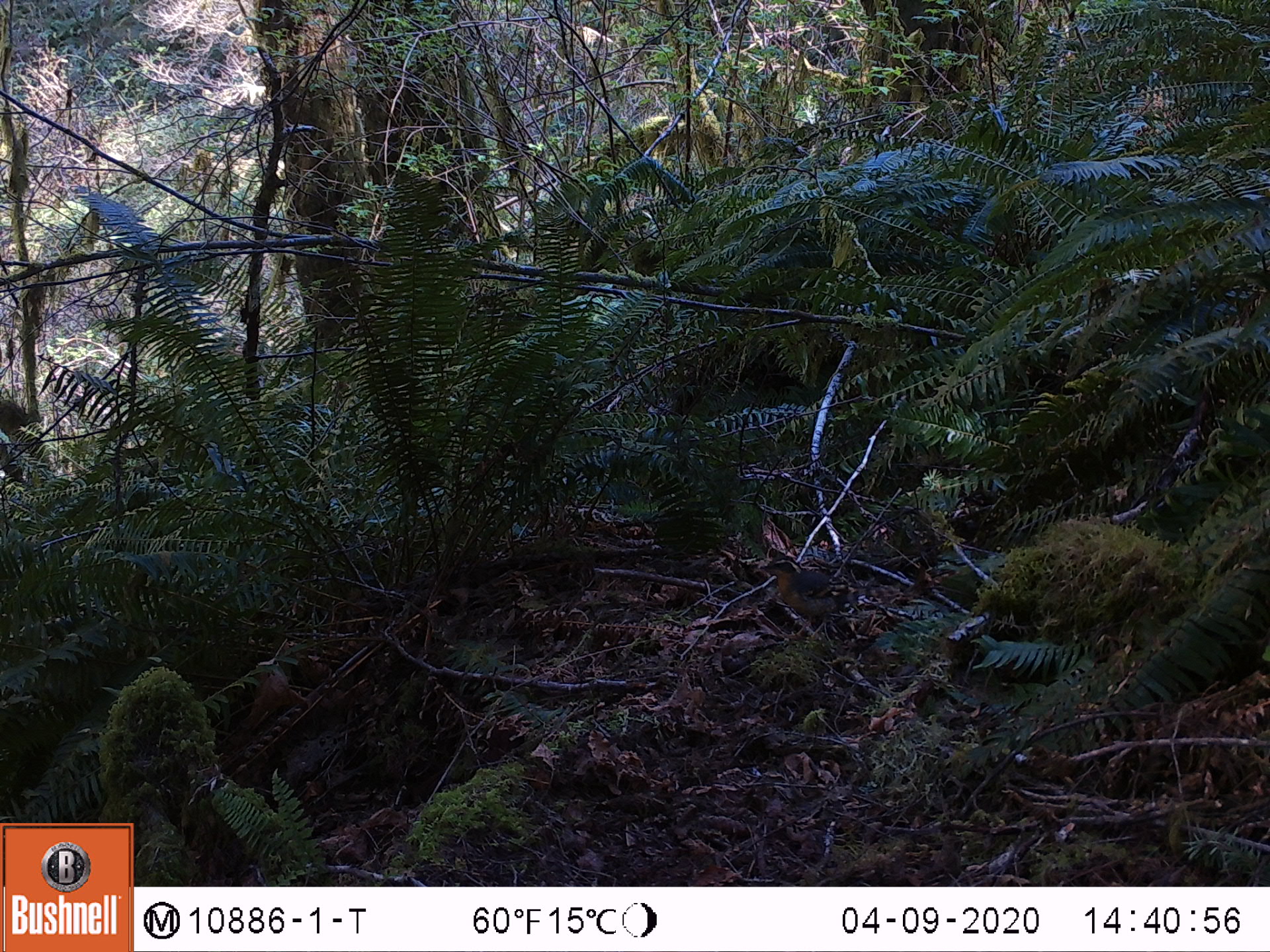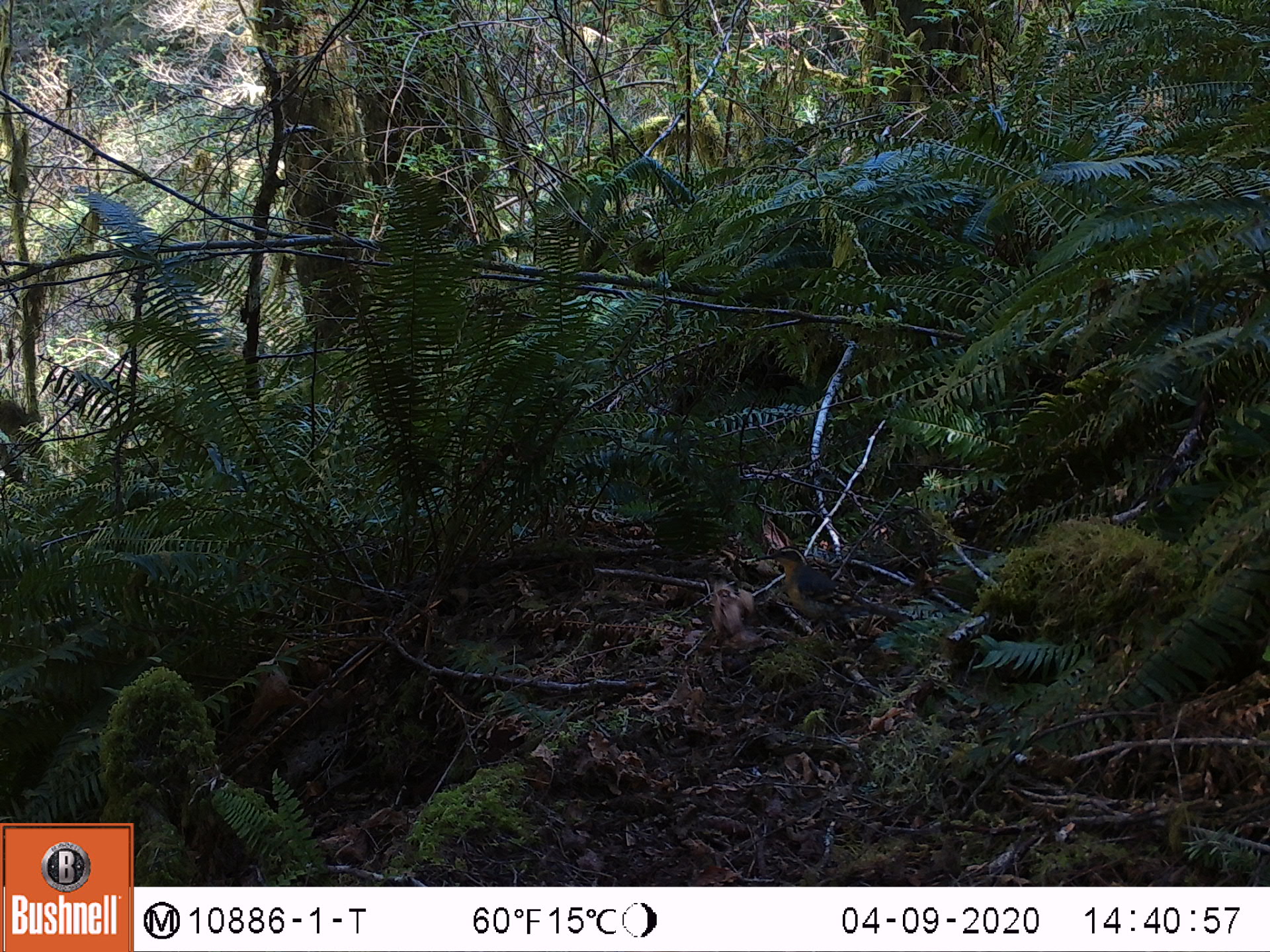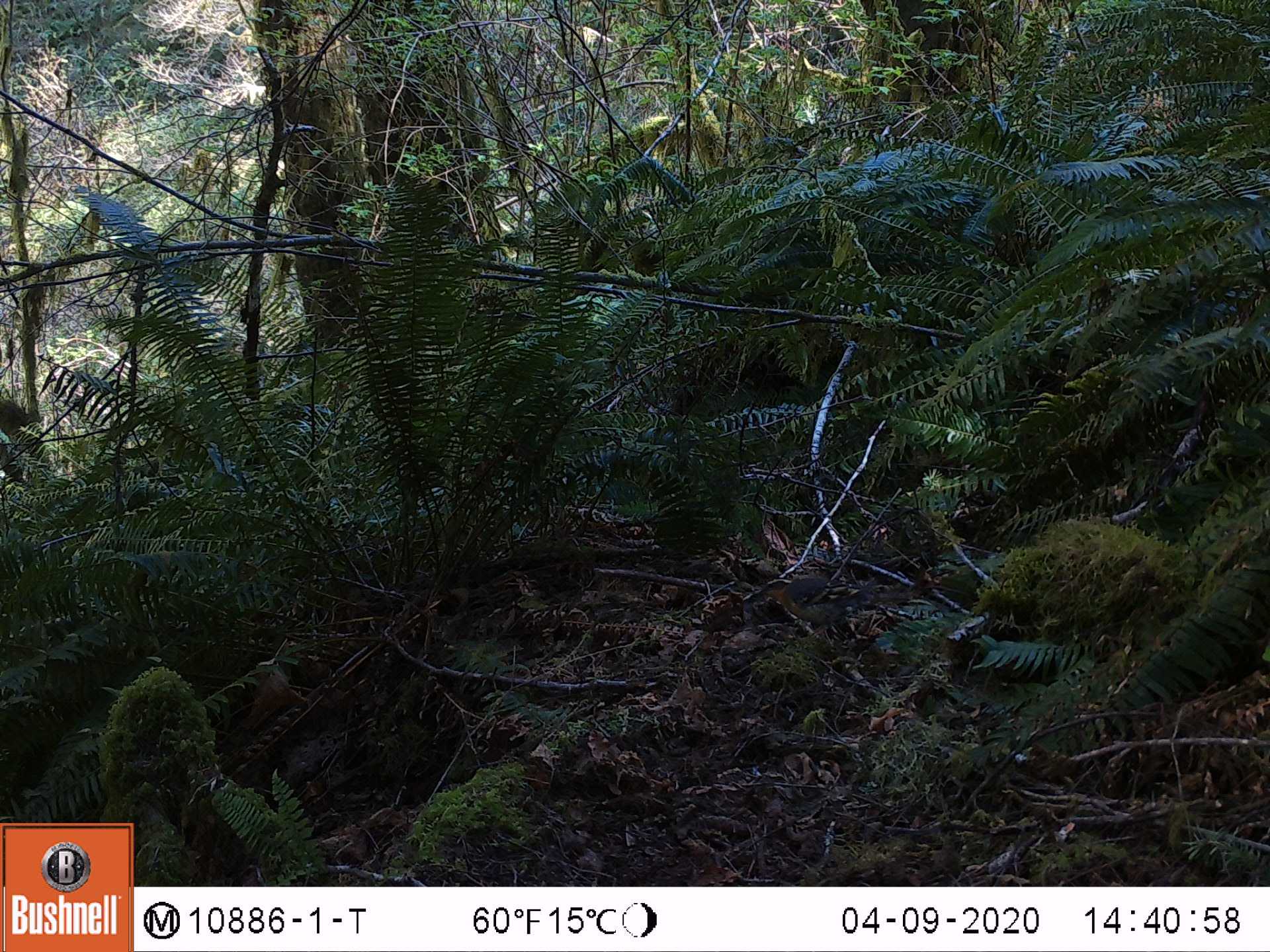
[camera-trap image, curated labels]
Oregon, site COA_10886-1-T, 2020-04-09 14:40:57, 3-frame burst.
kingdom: Animalia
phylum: Chordata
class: Aves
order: Passeriformes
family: Turdidae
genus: Ixoreus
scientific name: Ixoreus naevius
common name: varied thrush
Varied thrush (Ixoreus naevius).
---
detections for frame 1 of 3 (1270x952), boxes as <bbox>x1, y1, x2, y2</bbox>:
varied thrush: <bbox>760, 553, 846, 631</bbox>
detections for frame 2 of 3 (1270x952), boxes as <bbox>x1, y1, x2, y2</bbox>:
varied thrush: <bbox>765, 542, 854, 627</bbox>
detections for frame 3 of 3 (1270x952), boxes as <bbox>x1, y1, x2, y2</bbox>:
varied thrush: <bbox>754, 572, 886, 635</bbox>